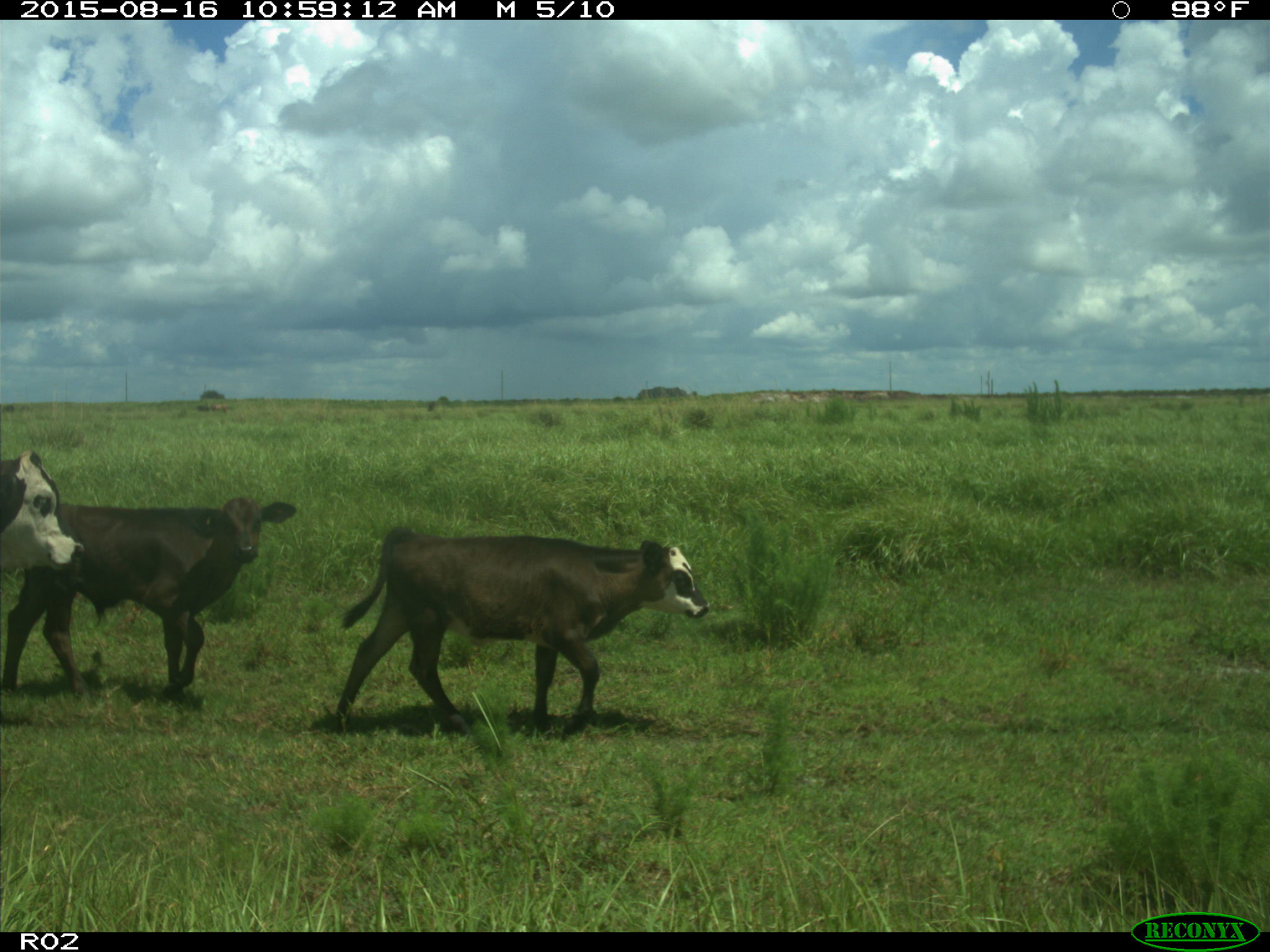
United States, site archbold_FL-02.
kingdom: Animalia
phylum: Chordata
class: Mammalia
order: Artiodactyla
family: Bovidae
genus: Bos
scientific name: Bos taurus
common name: domestic cow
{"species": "Bos taurus (domestic cow)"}